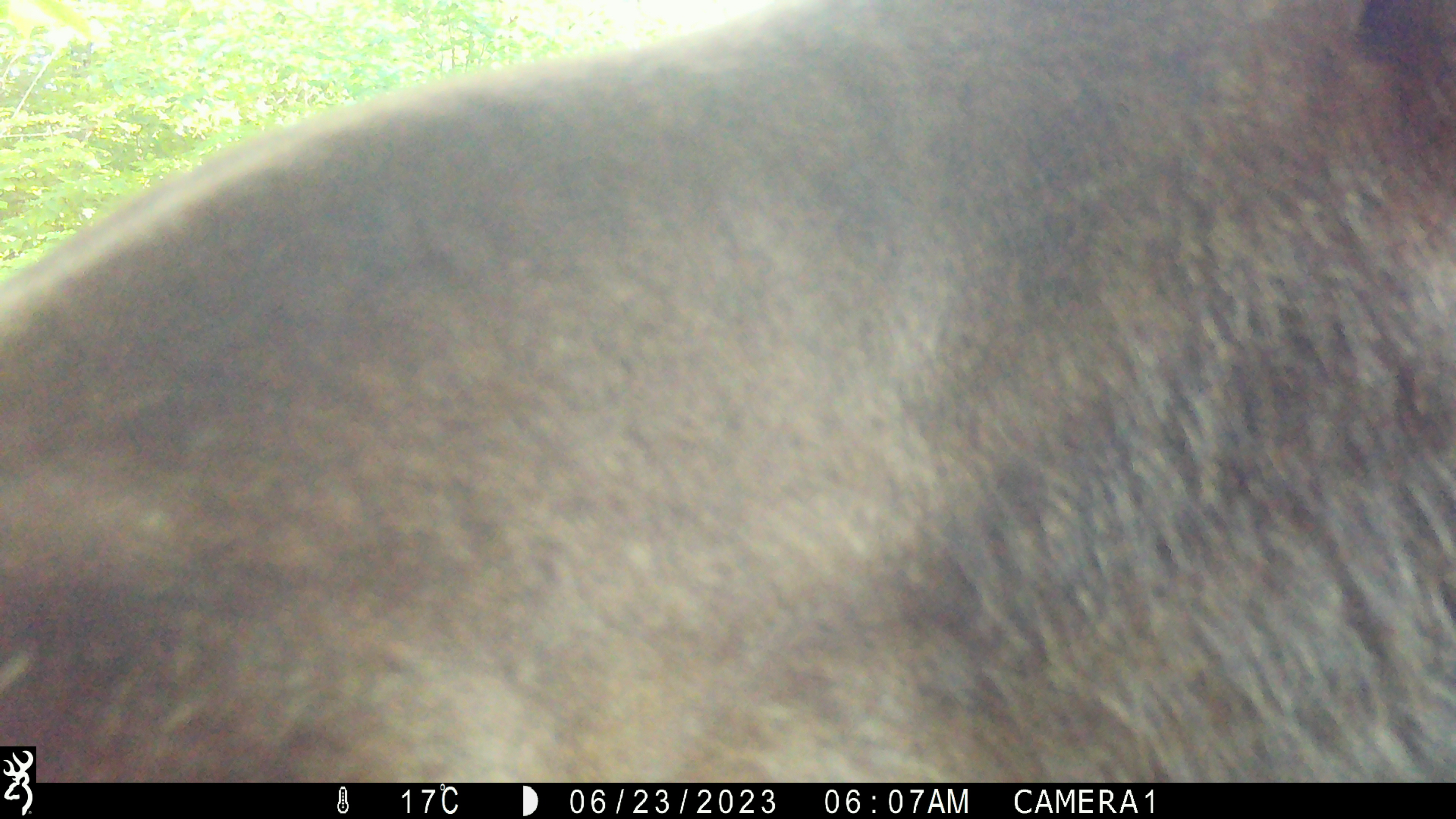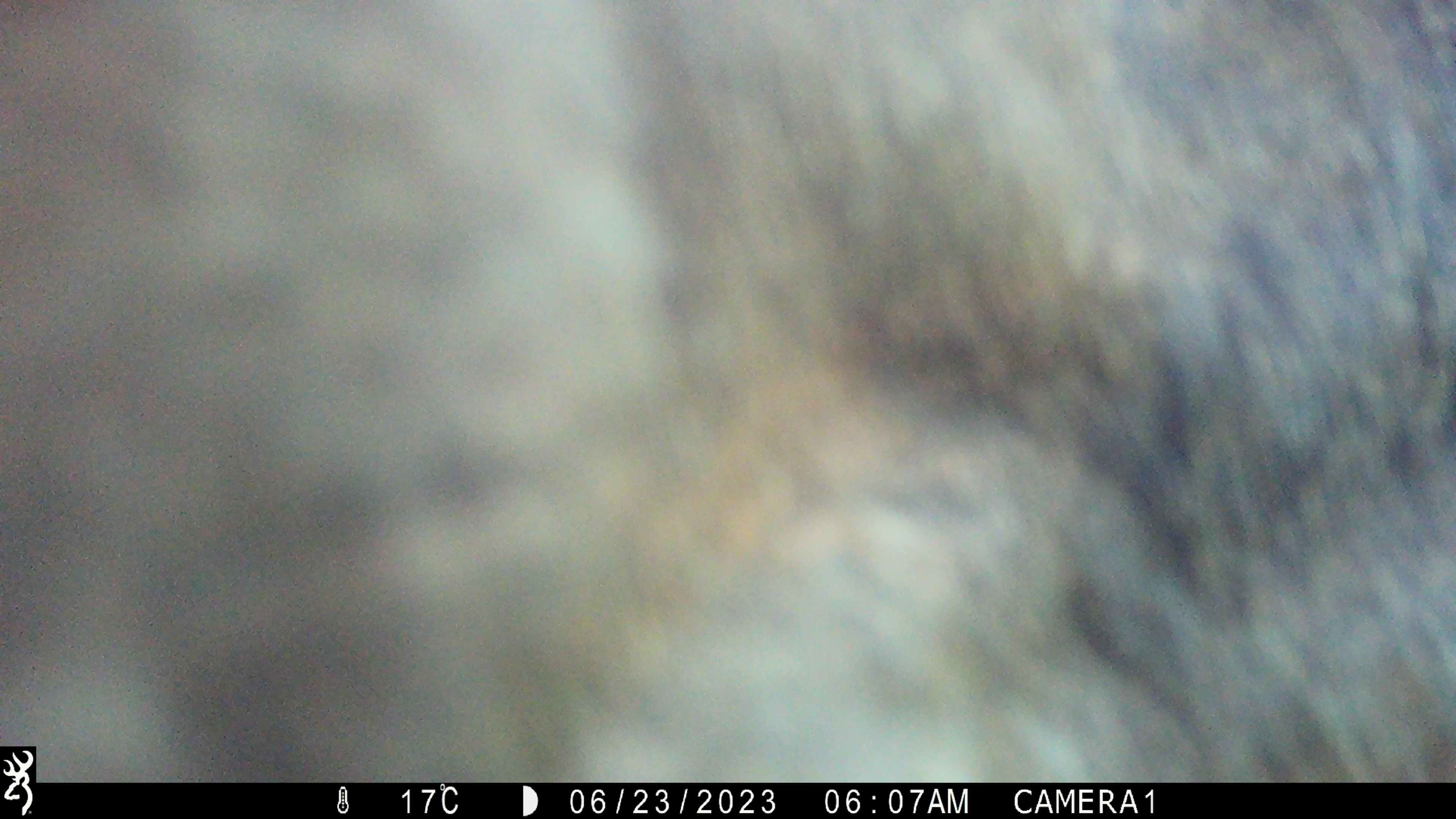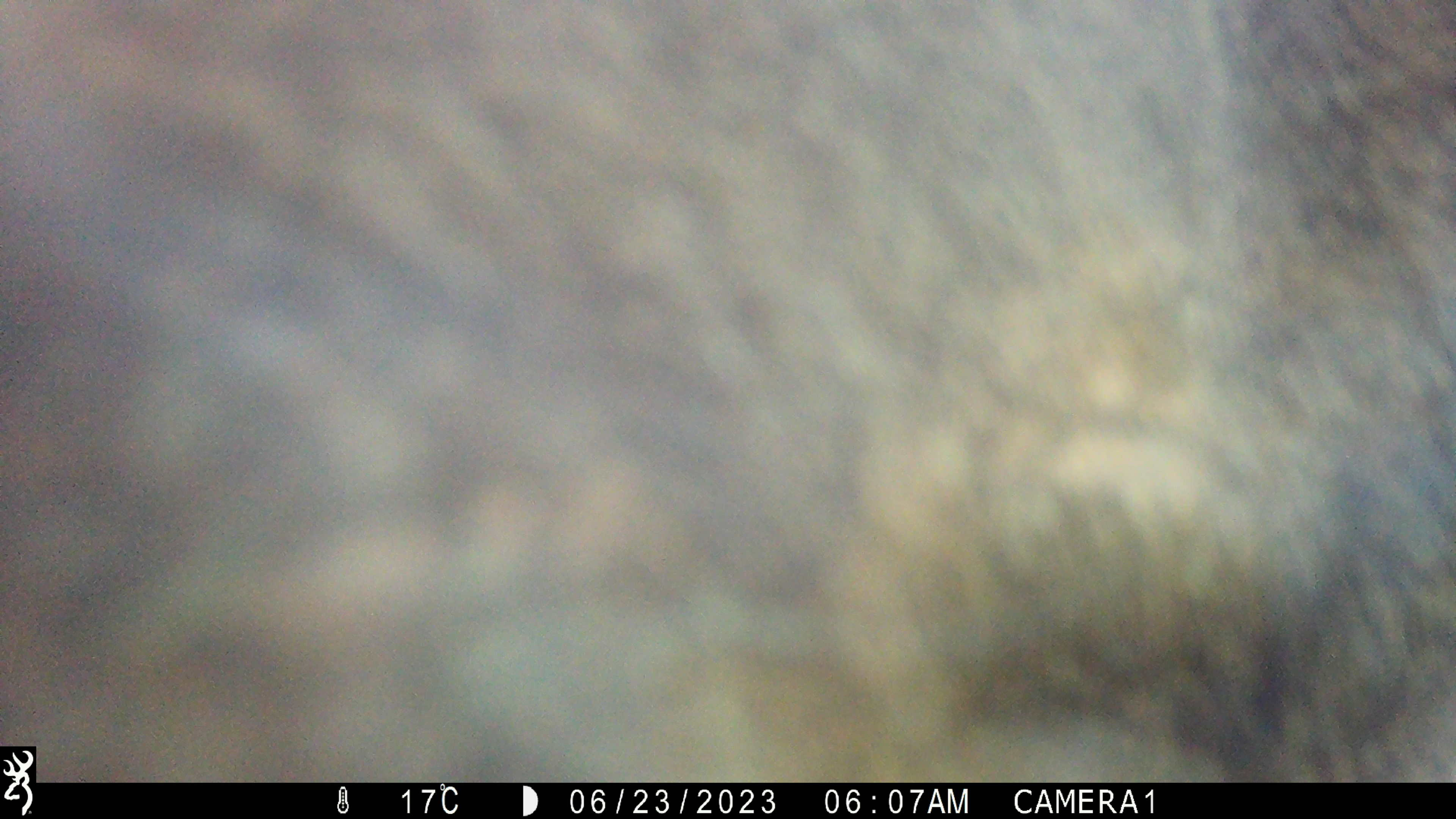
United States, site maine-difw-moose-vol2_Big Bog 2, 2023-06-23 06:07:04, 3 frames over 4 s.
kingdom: Animalia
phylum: Chordata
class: Mammalia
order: Artiodactyla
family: Cervidae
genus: Alces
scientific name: Alces alces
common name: moose